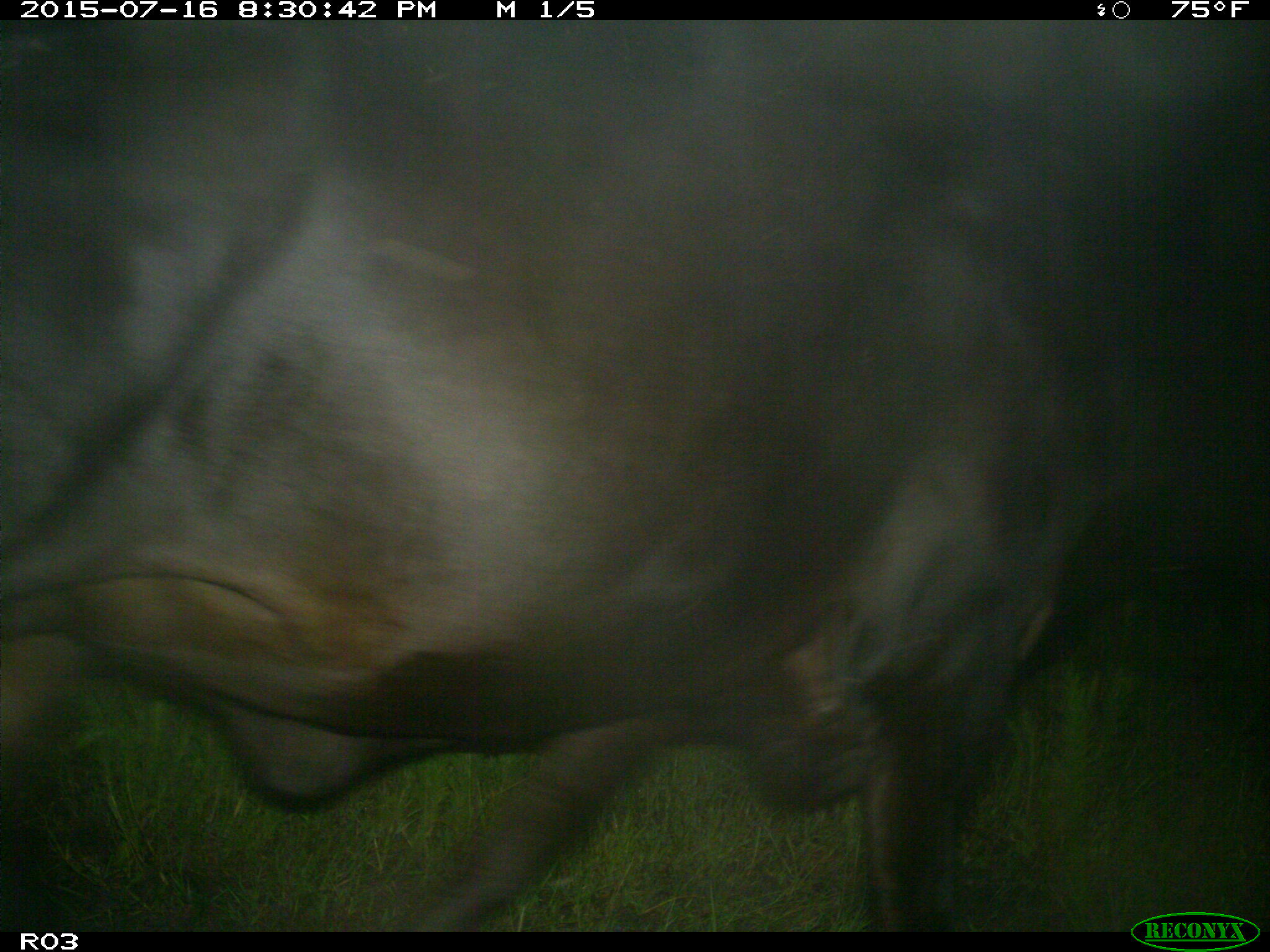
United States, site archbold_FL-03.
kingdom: Animalia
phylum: Chordata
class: Mammalia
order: Artiodactyla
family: Bovidae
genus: Bos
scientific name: Bos taurus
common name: domestic cow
Bos taurus (domestic cow).